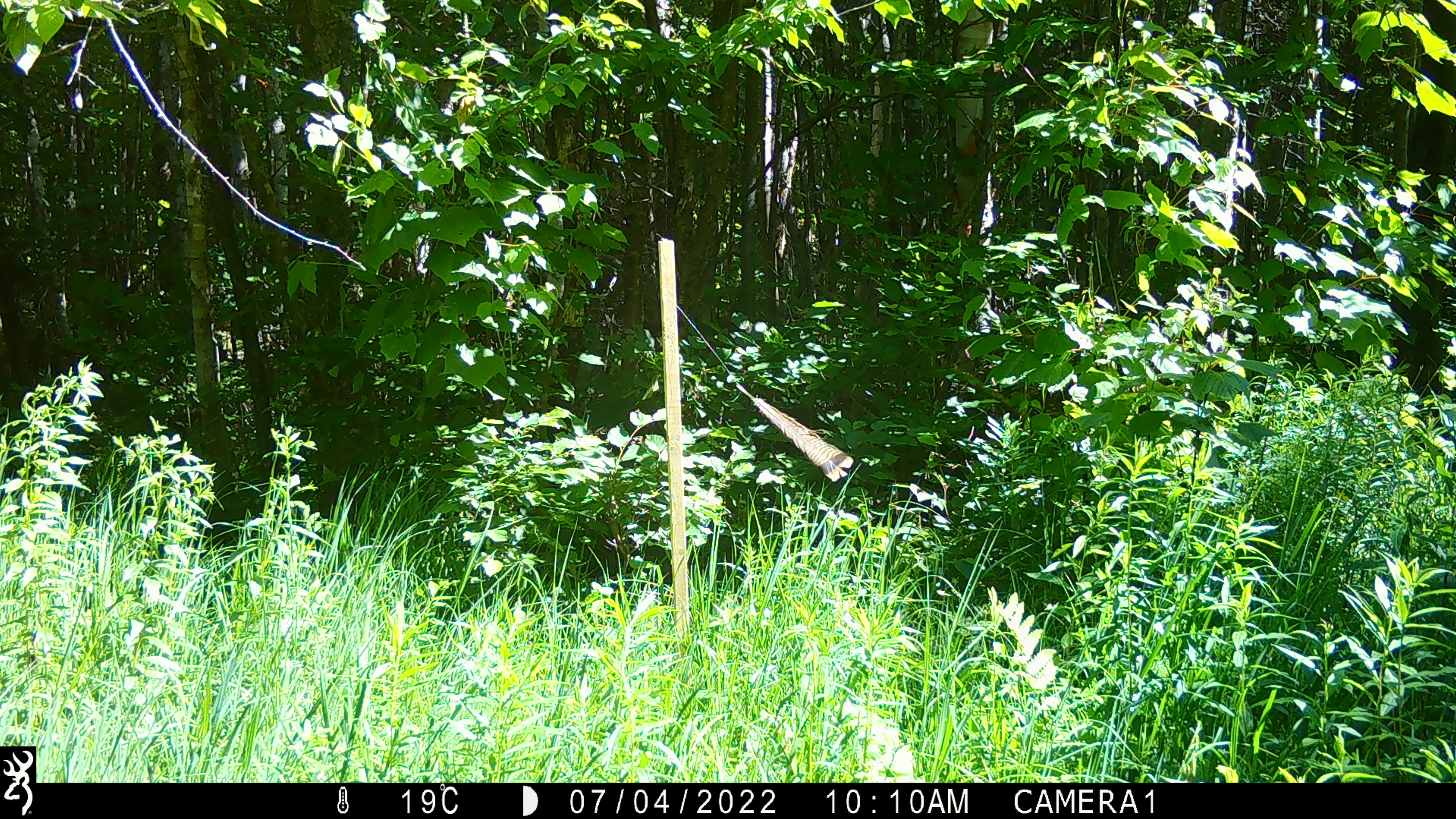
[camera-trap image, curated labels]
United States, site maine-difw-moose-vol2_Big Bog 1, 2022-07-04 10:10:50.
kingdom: Animalia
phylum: Chordata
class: Mammalia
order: Artiodactyla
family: Cervidae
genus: Alces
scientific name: Alces alces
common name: moose